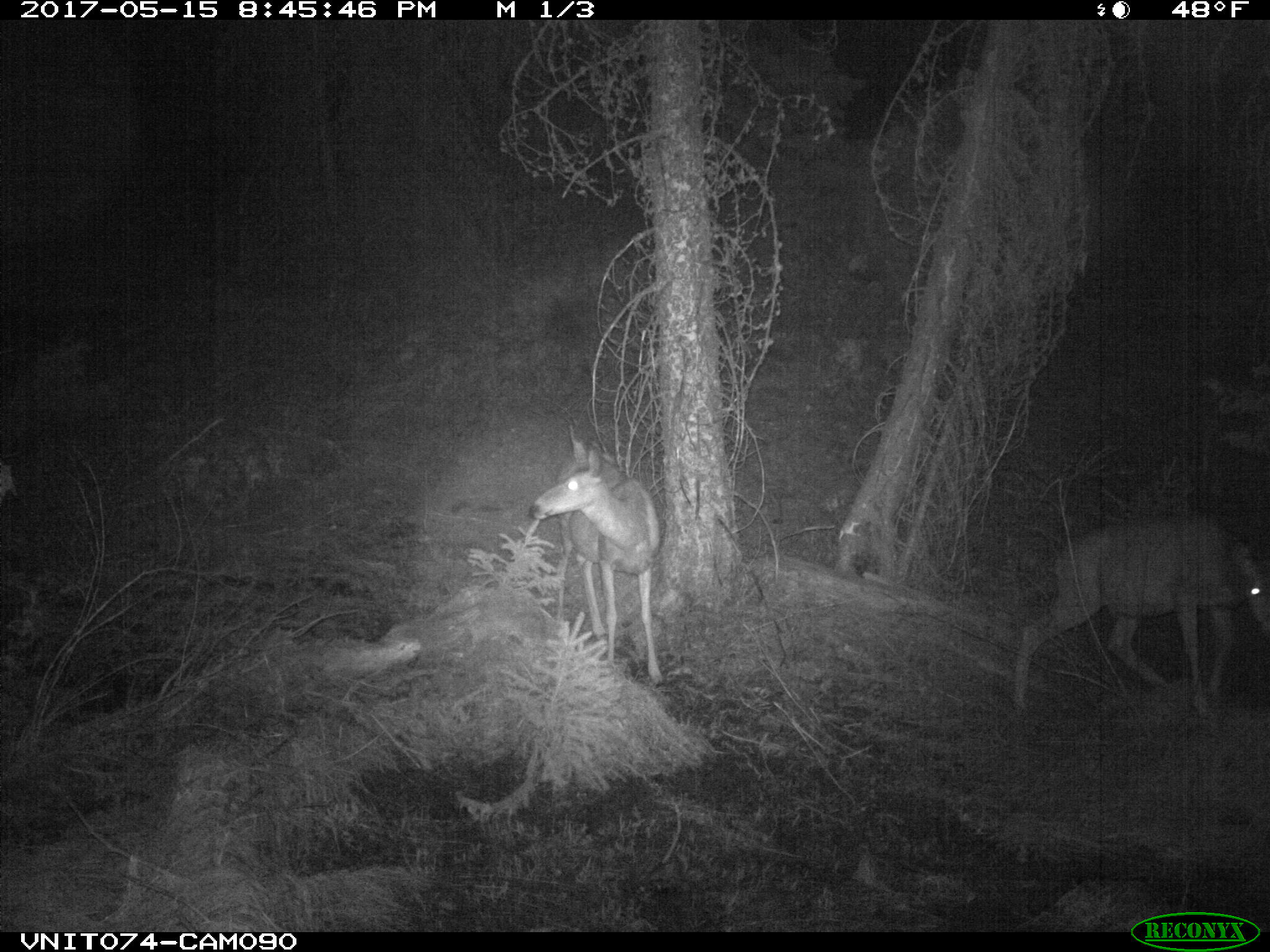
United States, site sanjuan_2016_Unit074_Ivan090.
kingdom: Animalia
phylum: Chordata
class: Mammalia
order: Artiodactyla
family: Cervidae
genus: Odocoileus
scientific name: Odocoileus hemionus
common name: mule deer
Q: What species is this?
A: Odocoileus hemionus (mule deer).